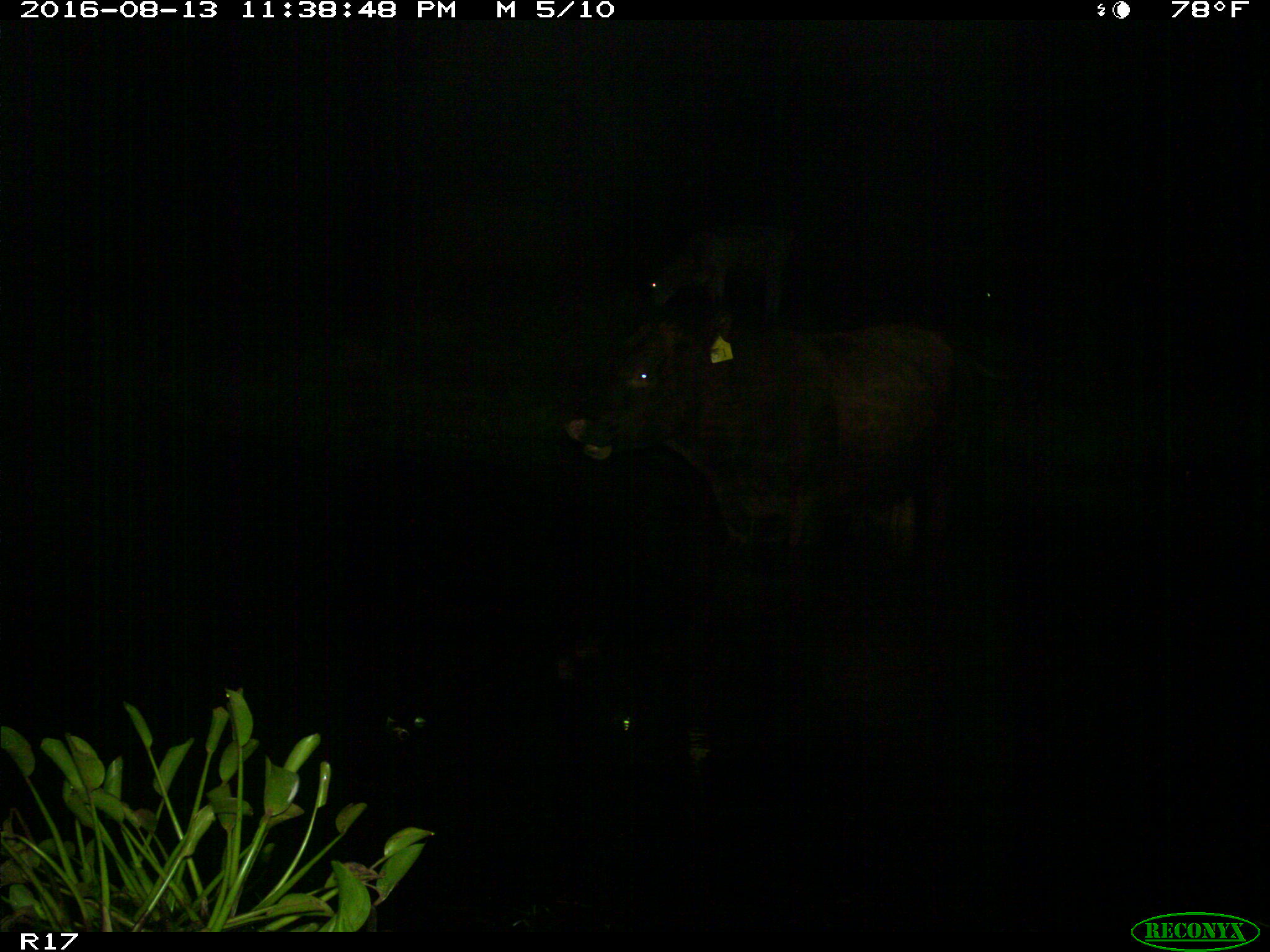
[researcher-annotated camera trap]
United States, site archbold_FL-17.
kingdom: Animalia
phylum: Chordata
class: Mammalia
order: Artiodactyla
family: Bovidae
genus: Bos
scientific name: Bos taurus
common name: domestic cow